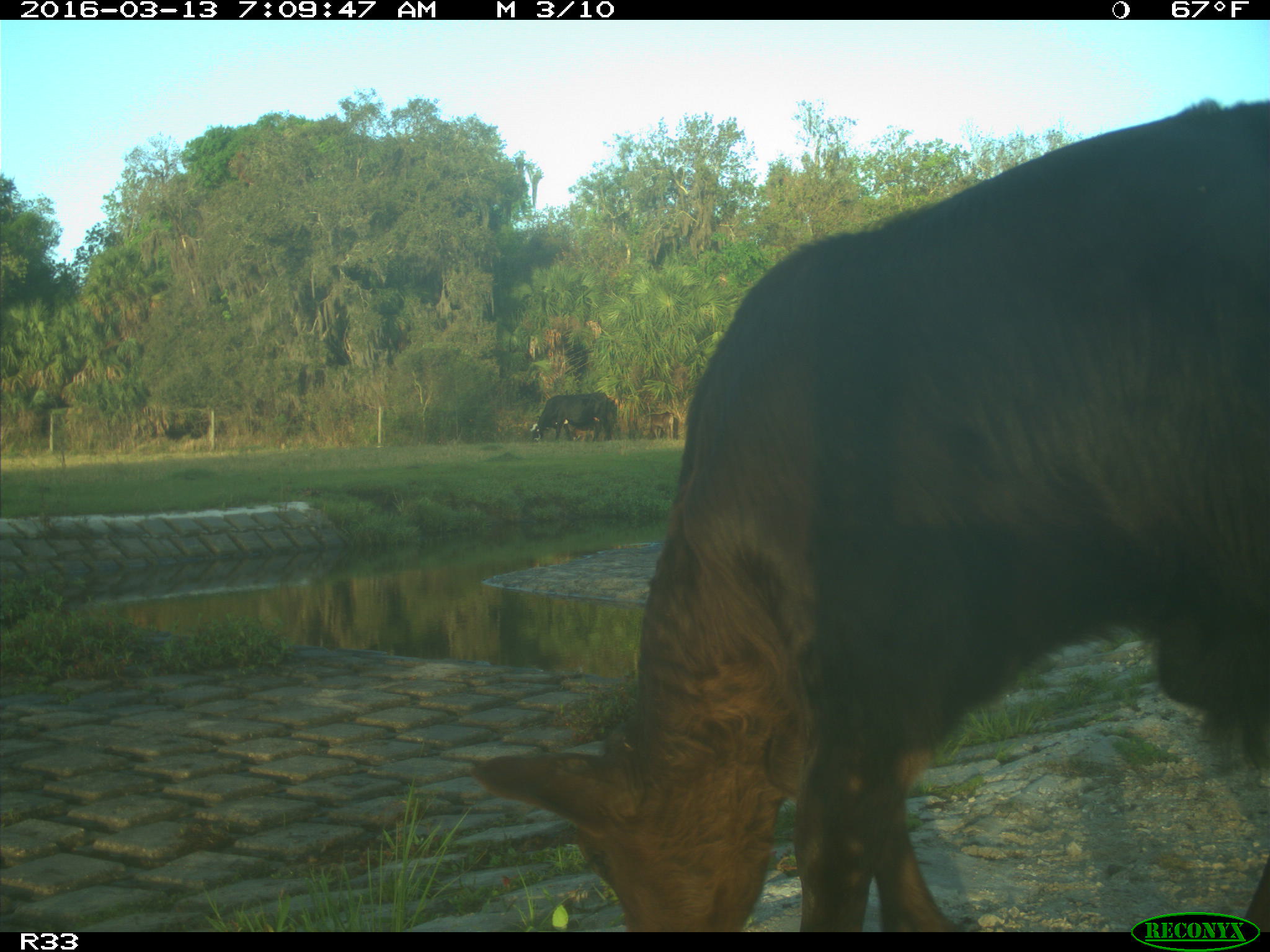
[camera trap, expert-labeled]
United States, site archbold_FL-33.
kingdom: Animalia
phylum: Chordata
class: Mammalia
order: Artiodactyla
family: Bovidae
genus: Bos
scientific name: Bos taurus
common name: domestic cow